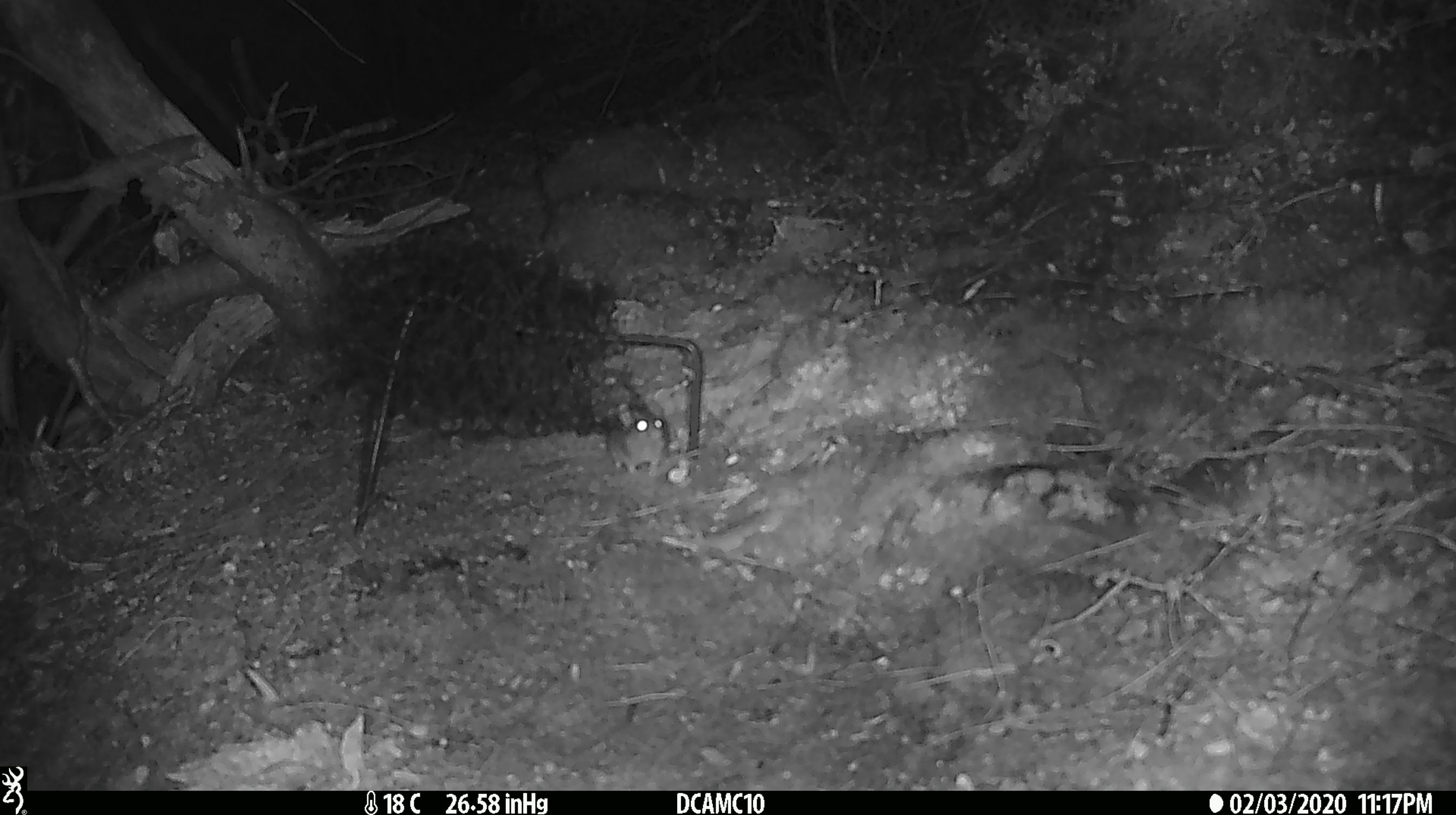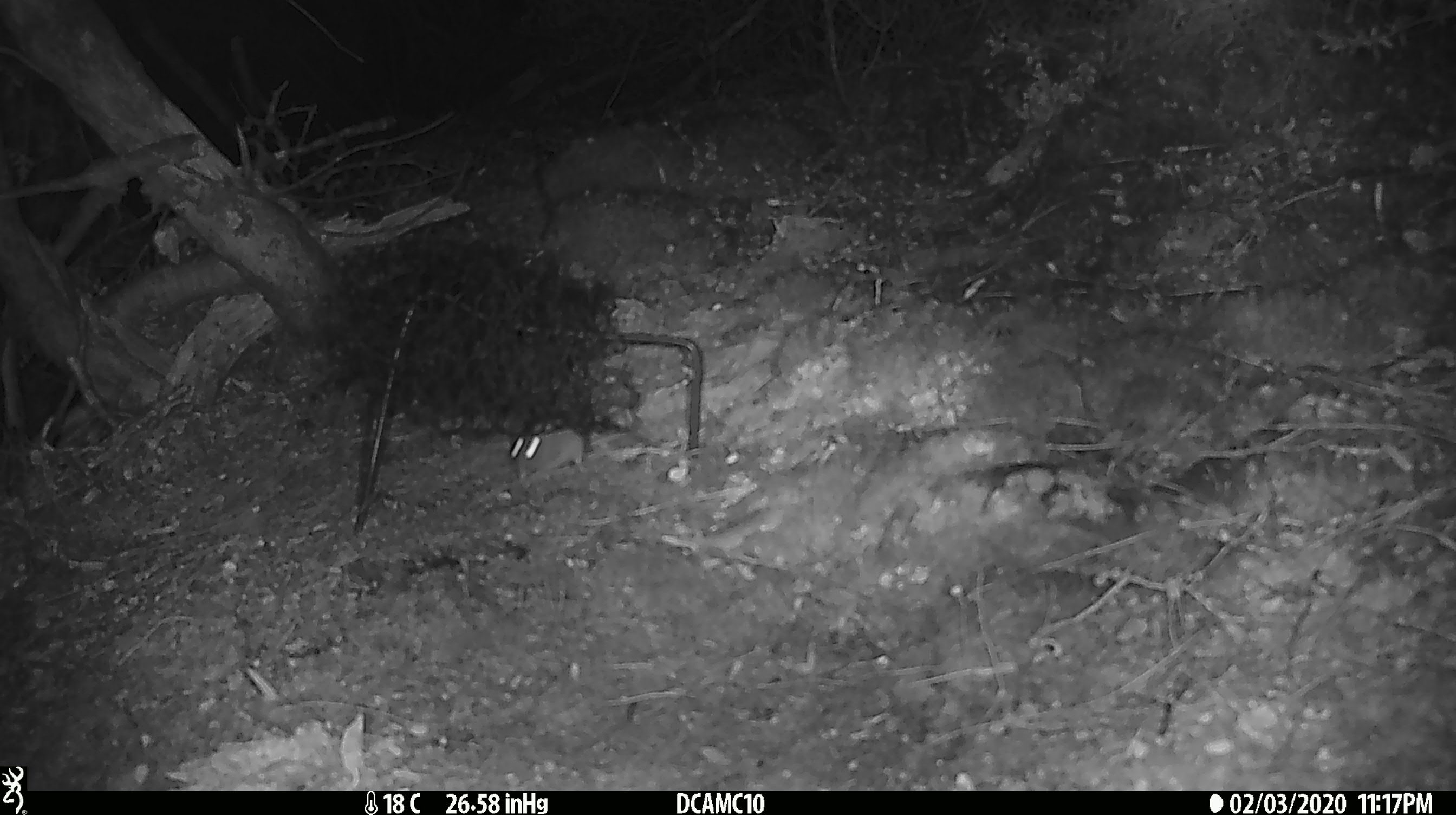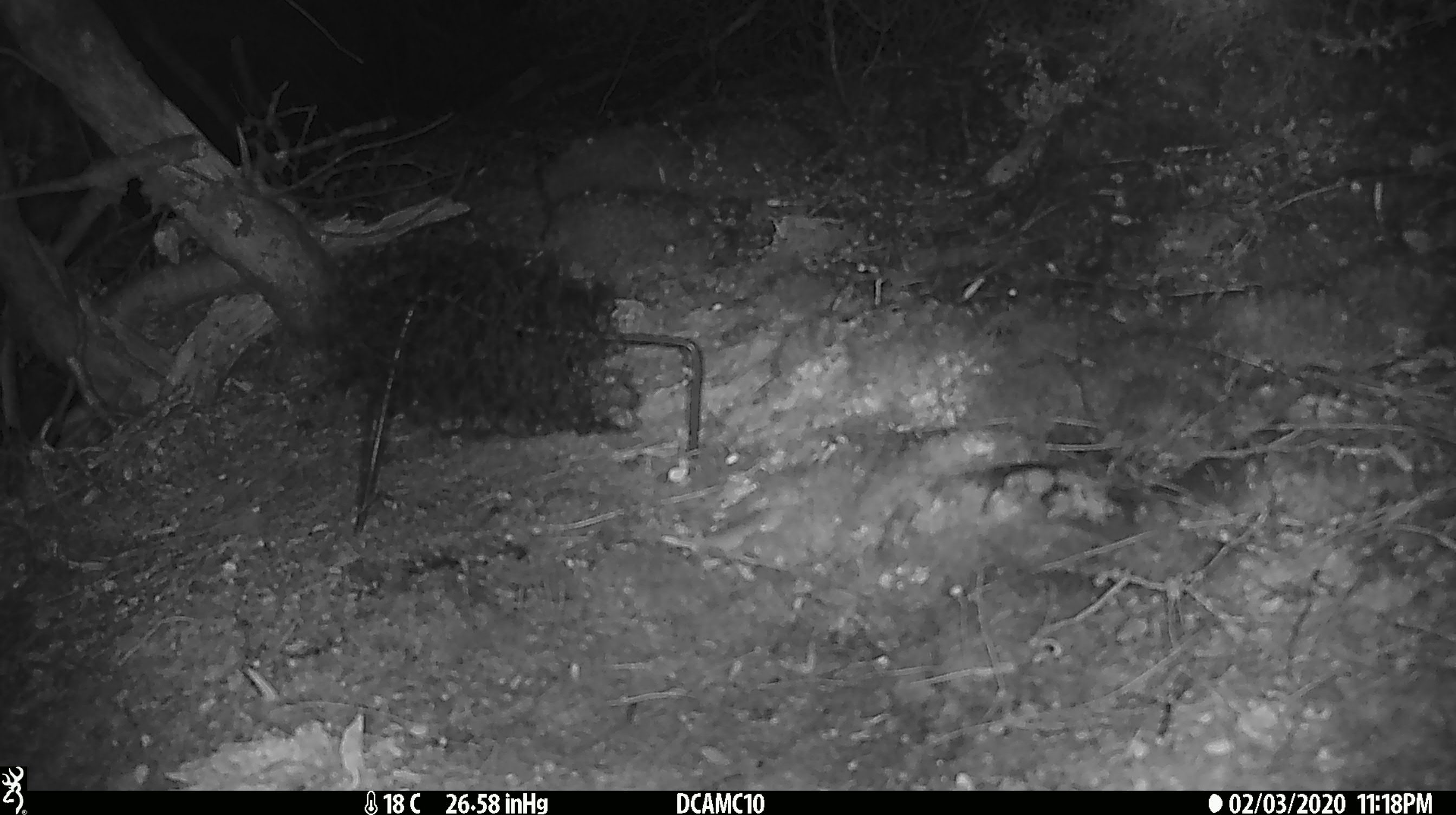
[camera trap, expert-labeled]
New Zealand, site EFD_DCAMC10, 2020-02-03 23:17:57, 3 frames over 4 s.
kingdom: Animalia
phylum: Chordata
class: Mammalia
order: Rodentia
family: Muridae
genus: Mus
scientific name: Mus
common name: mouse